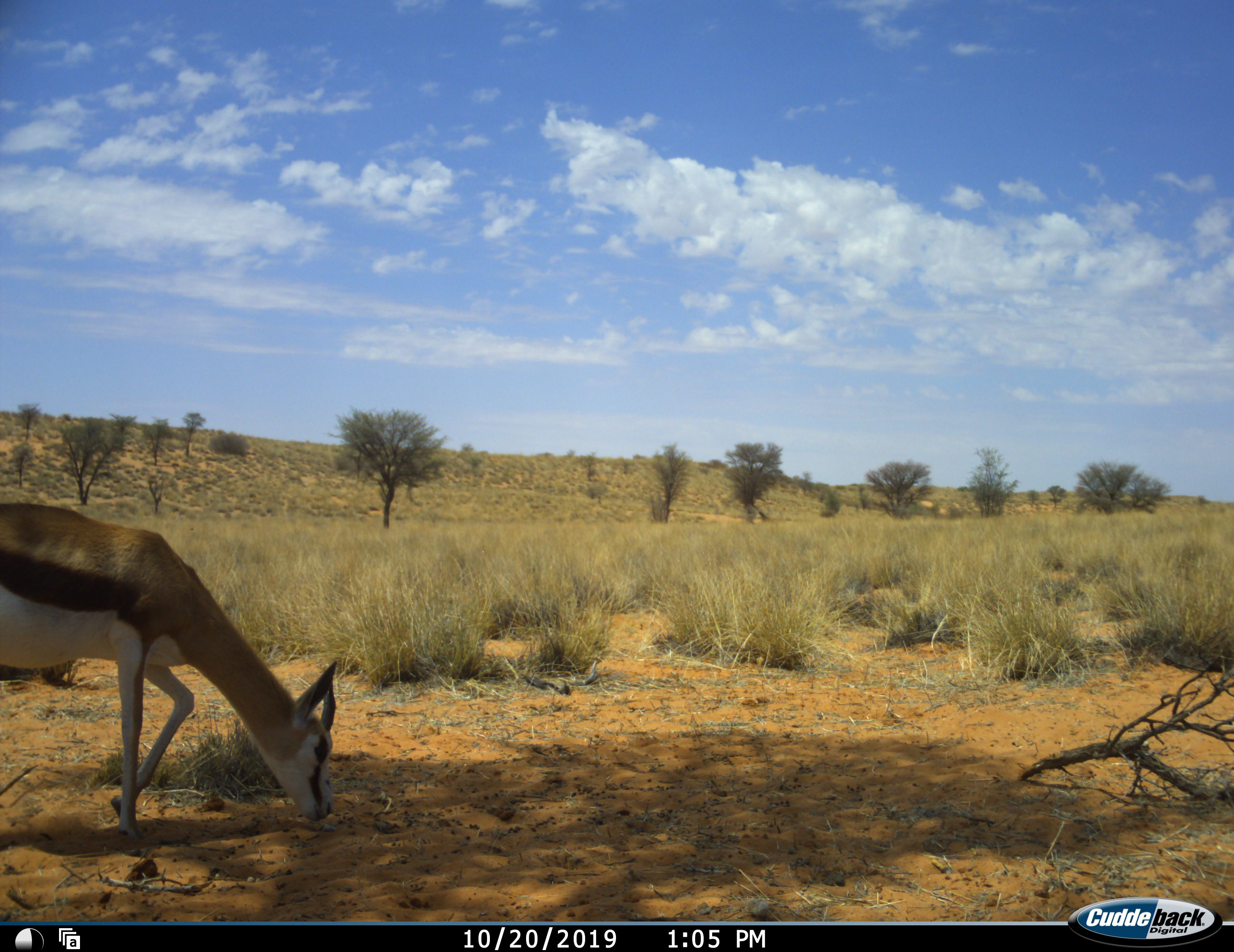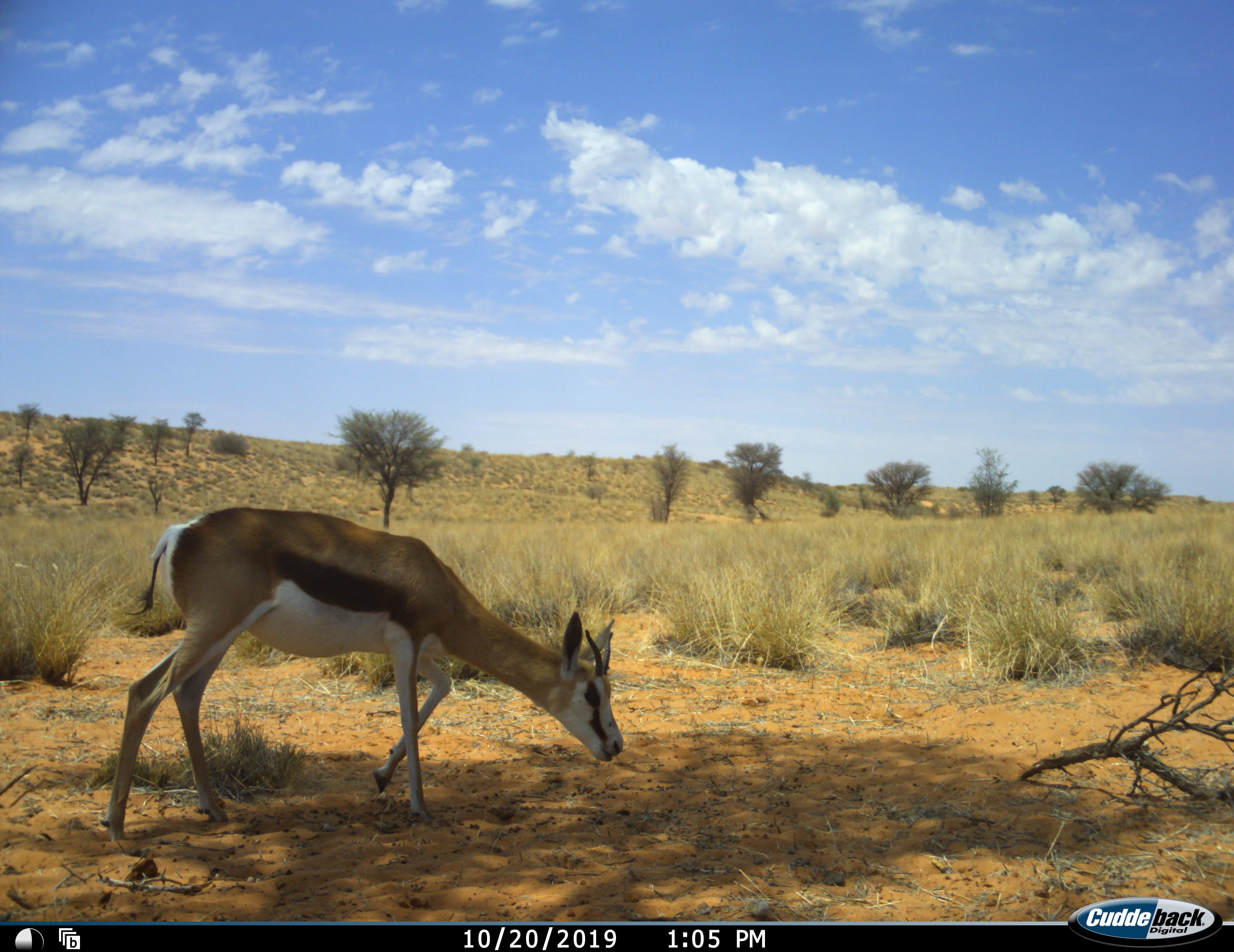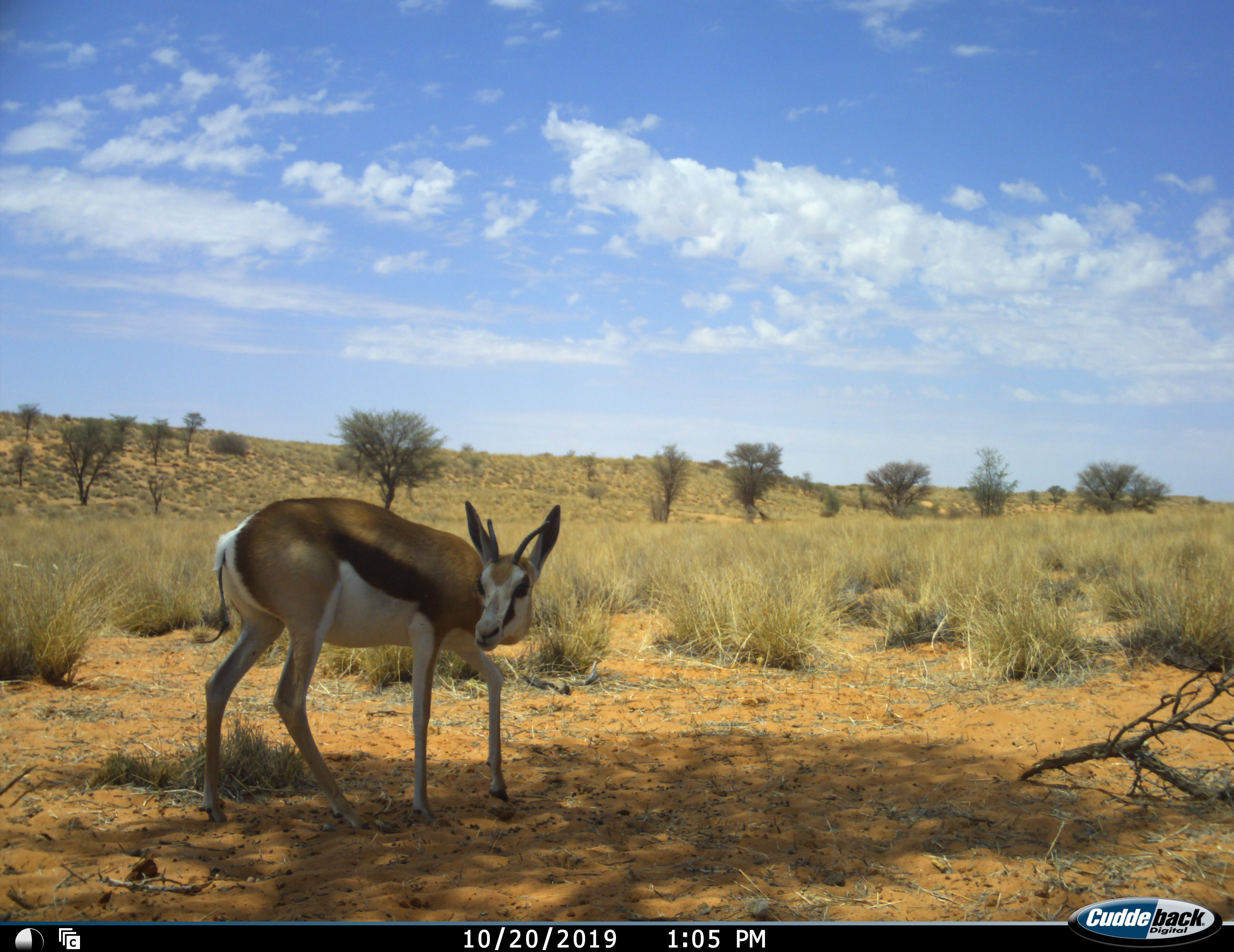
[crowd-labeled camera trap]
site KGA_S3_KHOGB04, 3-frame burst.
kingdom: Animalia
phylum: Chordata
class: Mammalia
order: Artiodactyla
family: Bovidae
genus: Antidorcas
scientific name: Antidorcas marsupialis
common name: springbok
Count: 1.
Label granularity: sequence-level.